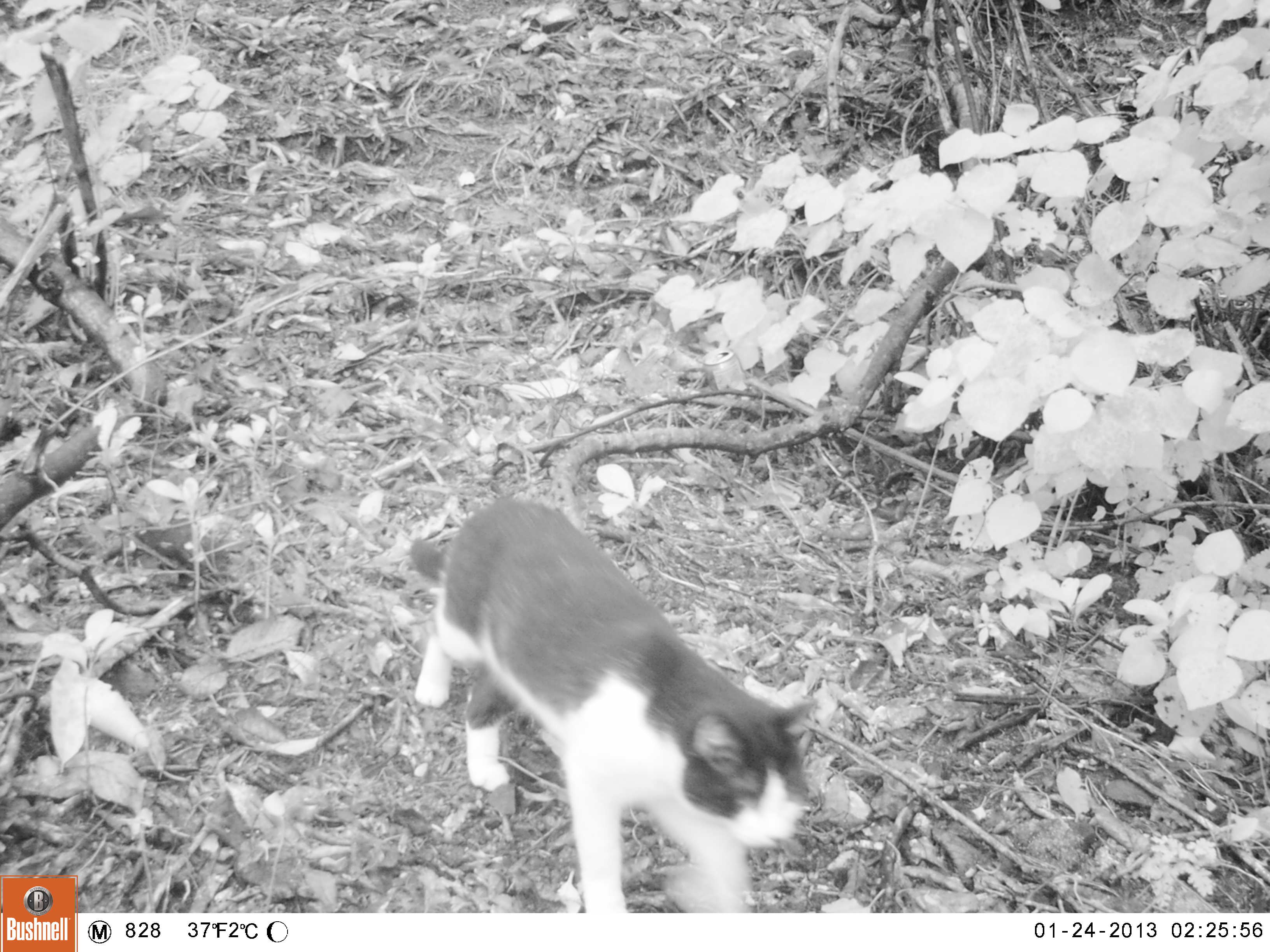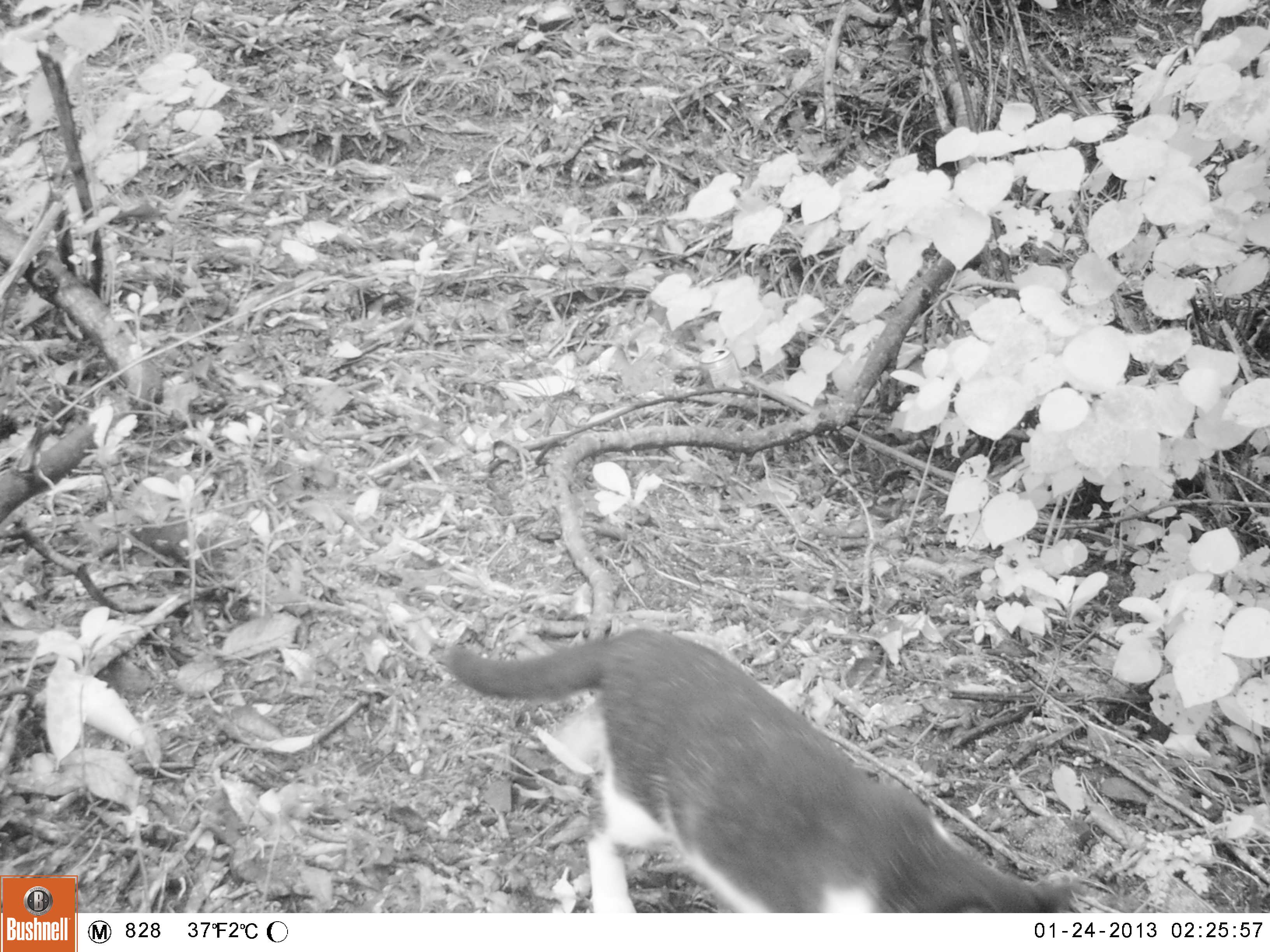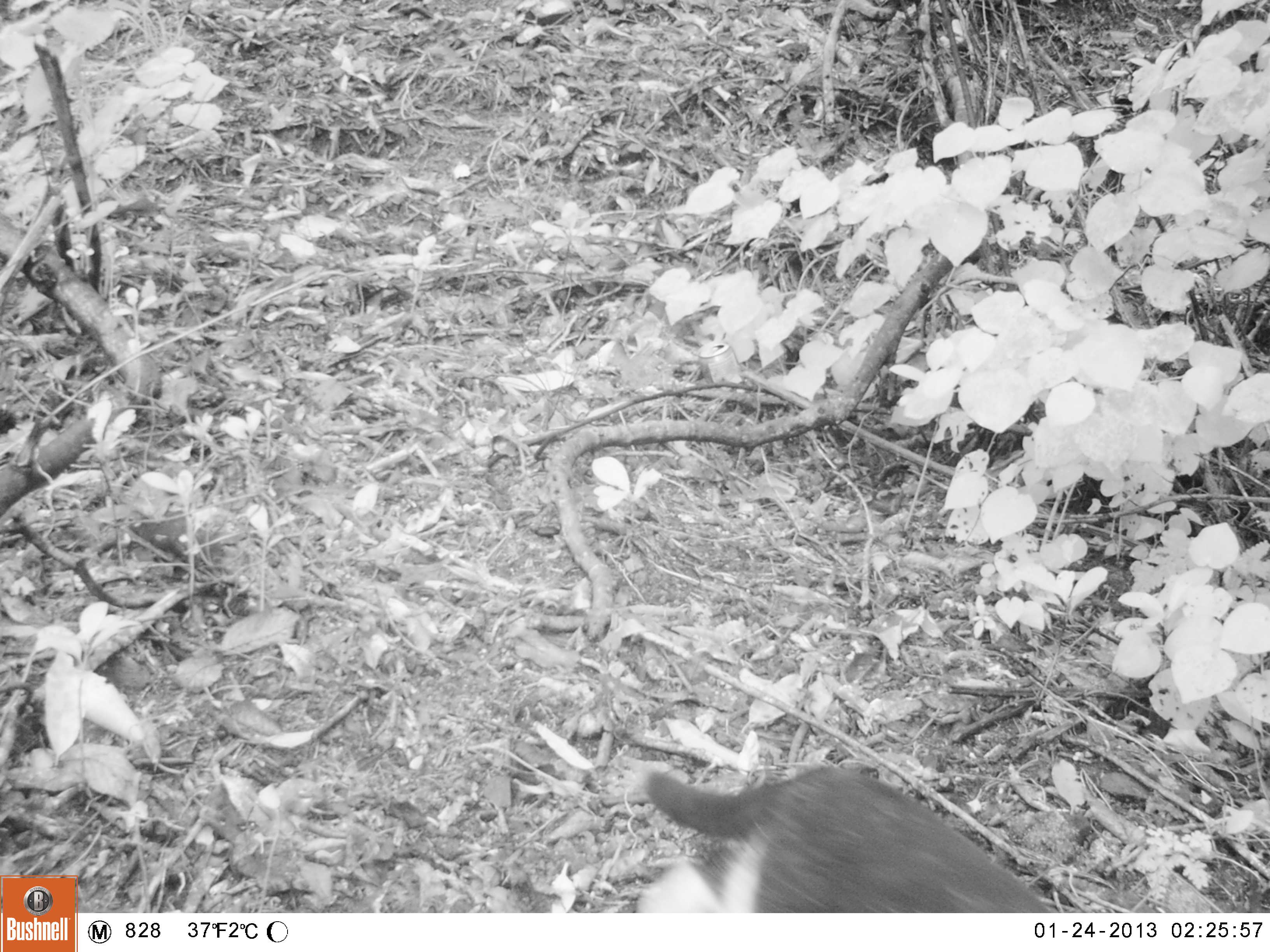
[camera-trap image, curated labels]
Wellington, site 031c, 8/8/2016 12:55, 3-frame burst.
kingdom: Animalia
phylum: Chordata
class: Mammalia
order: Carnivora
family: Felidae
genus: Felis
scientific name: Felis catus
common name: cat